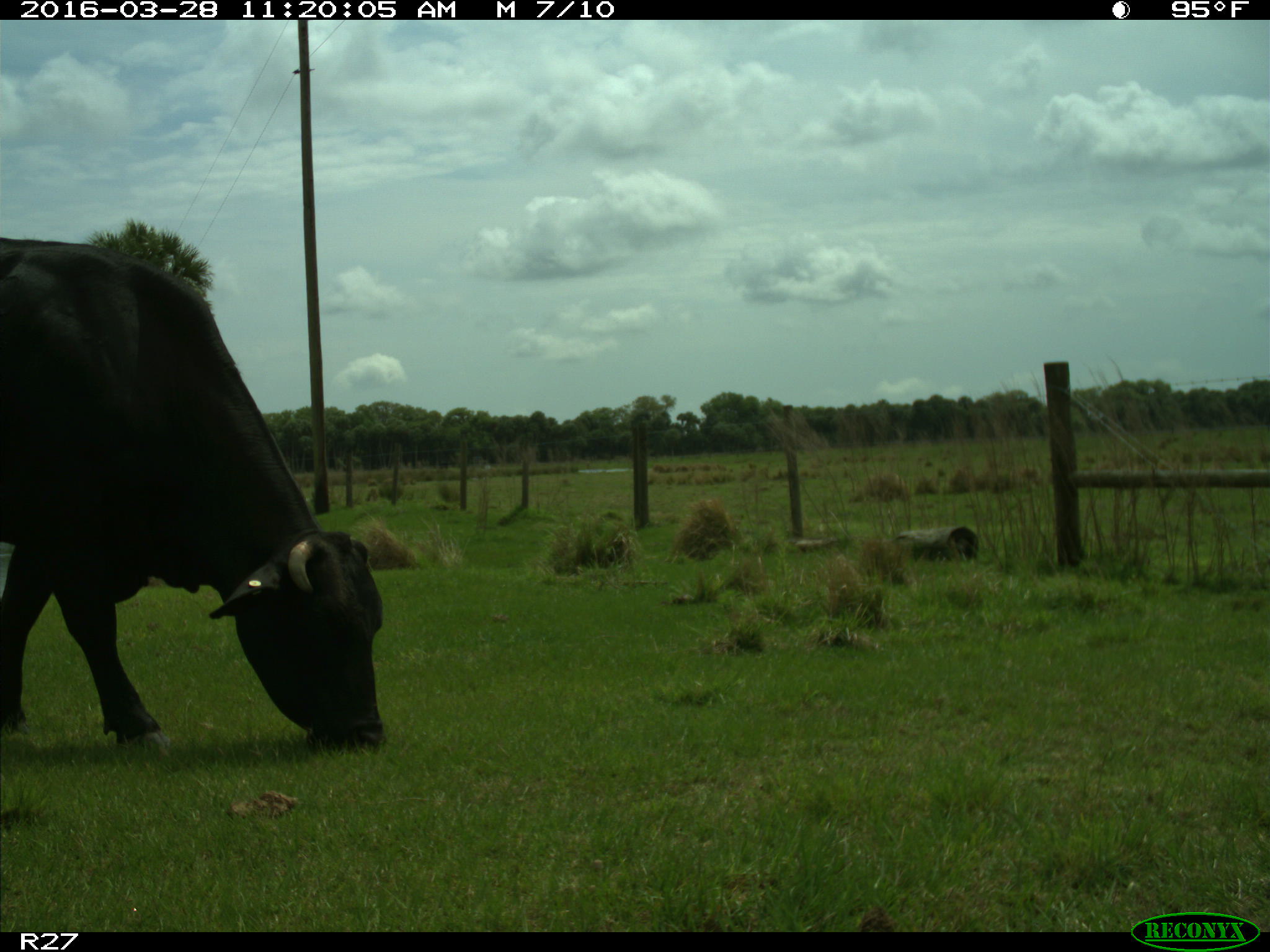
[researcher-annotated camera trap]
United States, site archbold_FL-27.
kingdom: Animalia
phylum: Chordata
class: Mammalia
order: Artiodactyla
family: Bovidae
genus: Bos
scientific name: Bos taurus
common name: domestic cow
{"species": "Bos taurus (domestic cow)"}